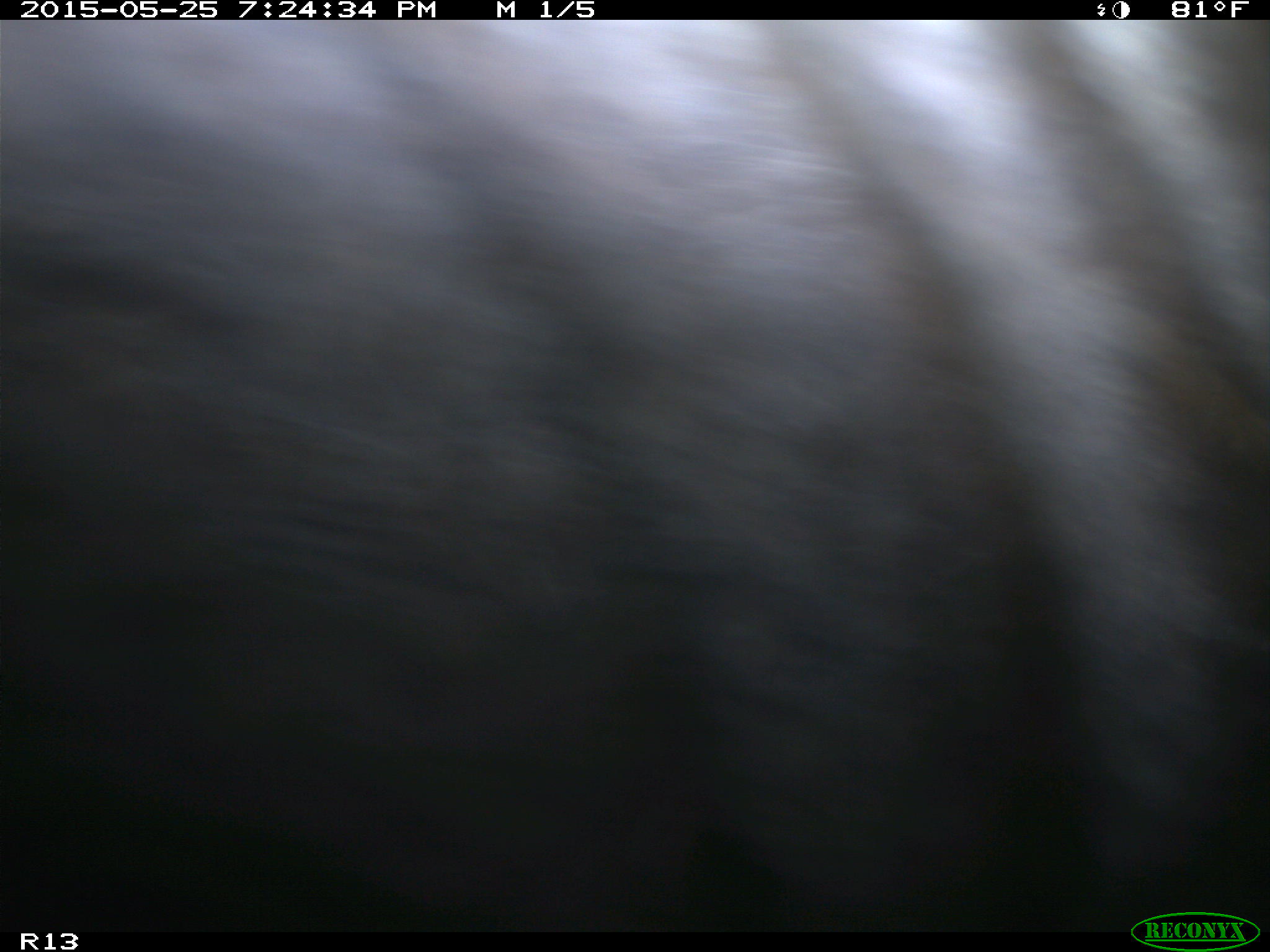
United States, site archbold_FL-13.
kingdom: Animalia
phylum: Chordata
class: Mammalia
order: Artiodactyla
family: Bovidae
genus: Bos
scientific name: Bos taurus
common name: domestic cow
Bos taurus (domestic cow).